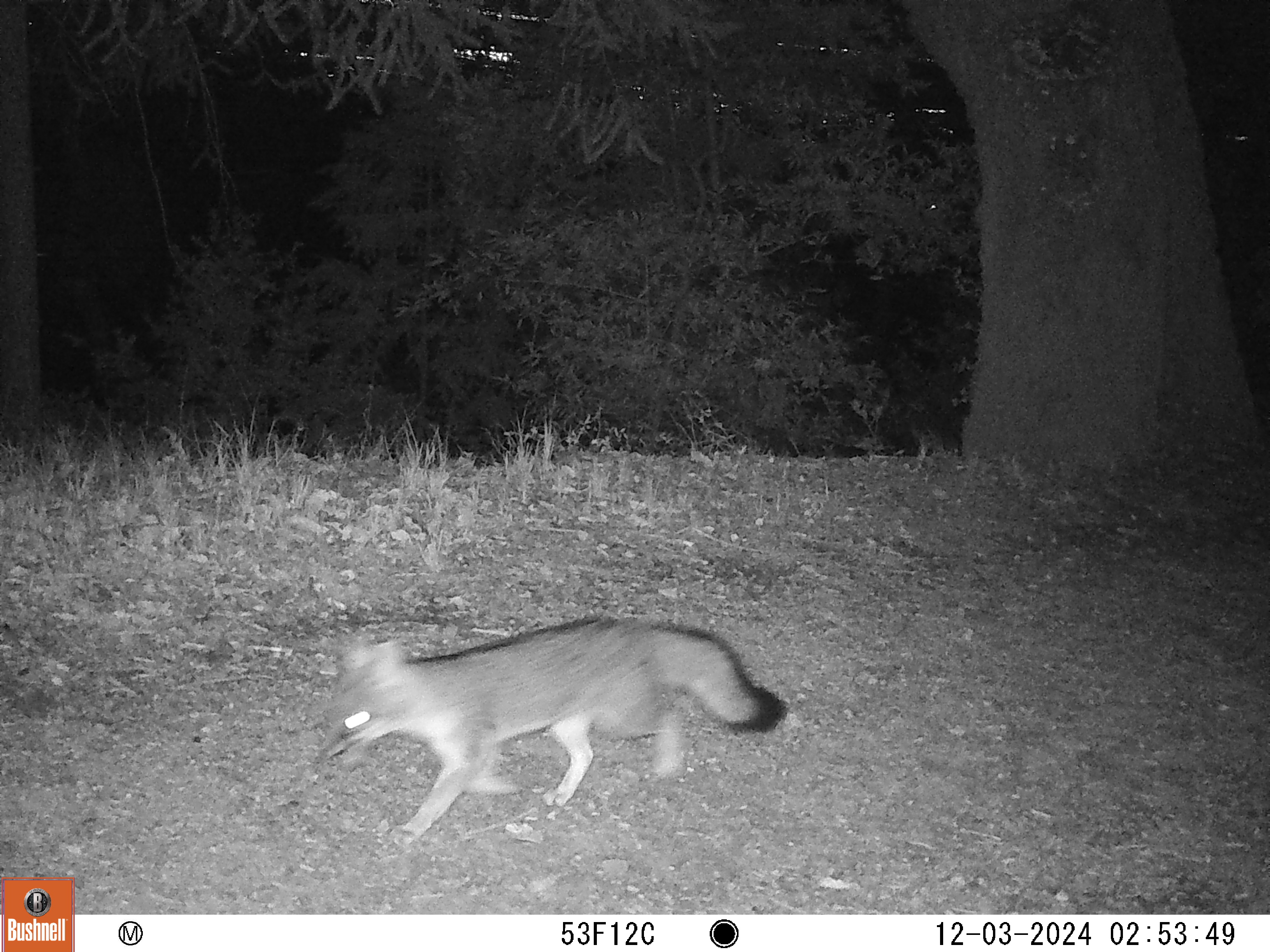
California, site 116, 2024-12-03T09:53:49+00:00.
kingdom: Animalia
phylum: Chordata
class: Mammalia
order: Carnivora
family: Canidae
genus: Urocyon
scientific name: Urocyon cinereoargenteus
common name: gray fox